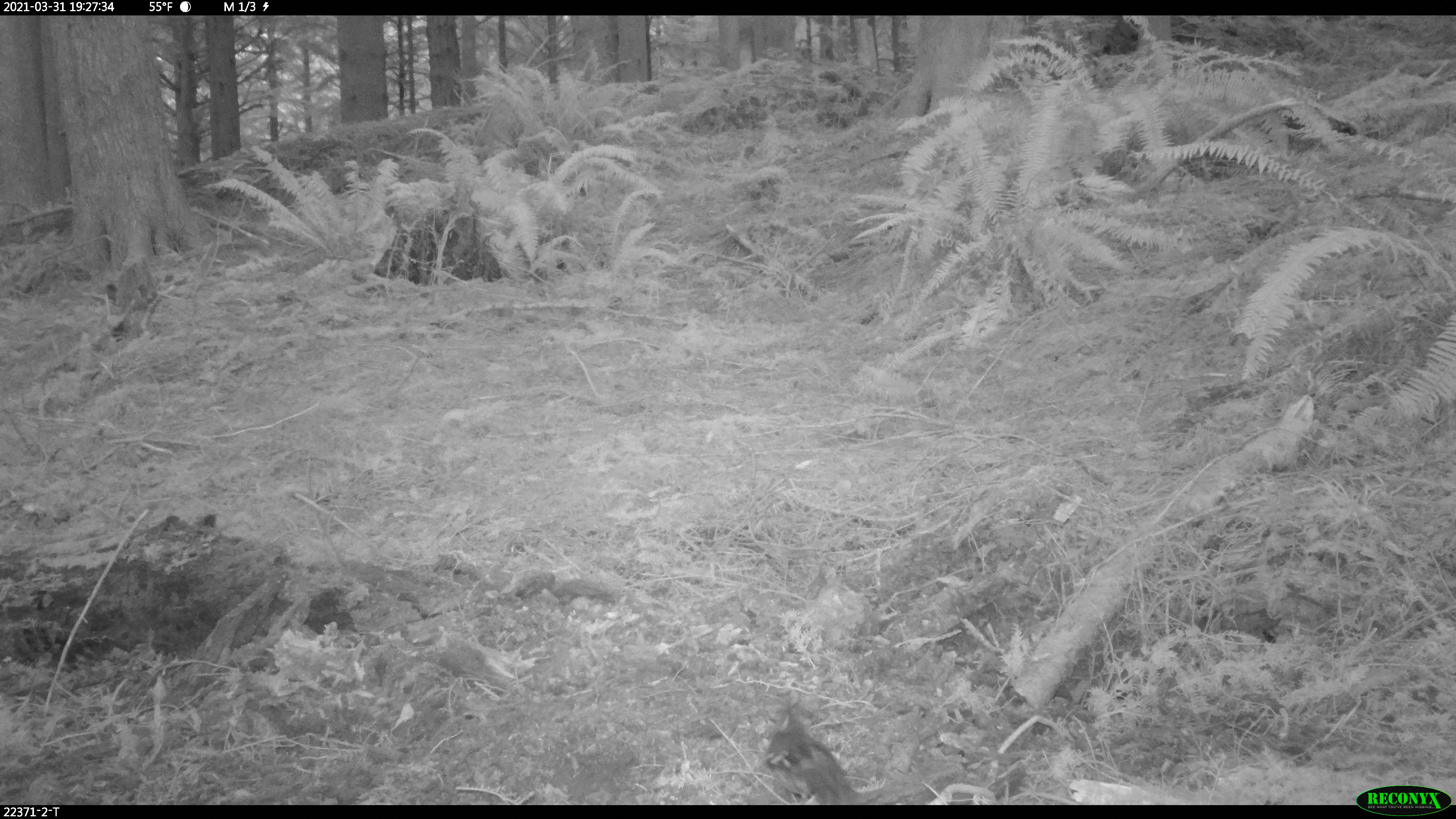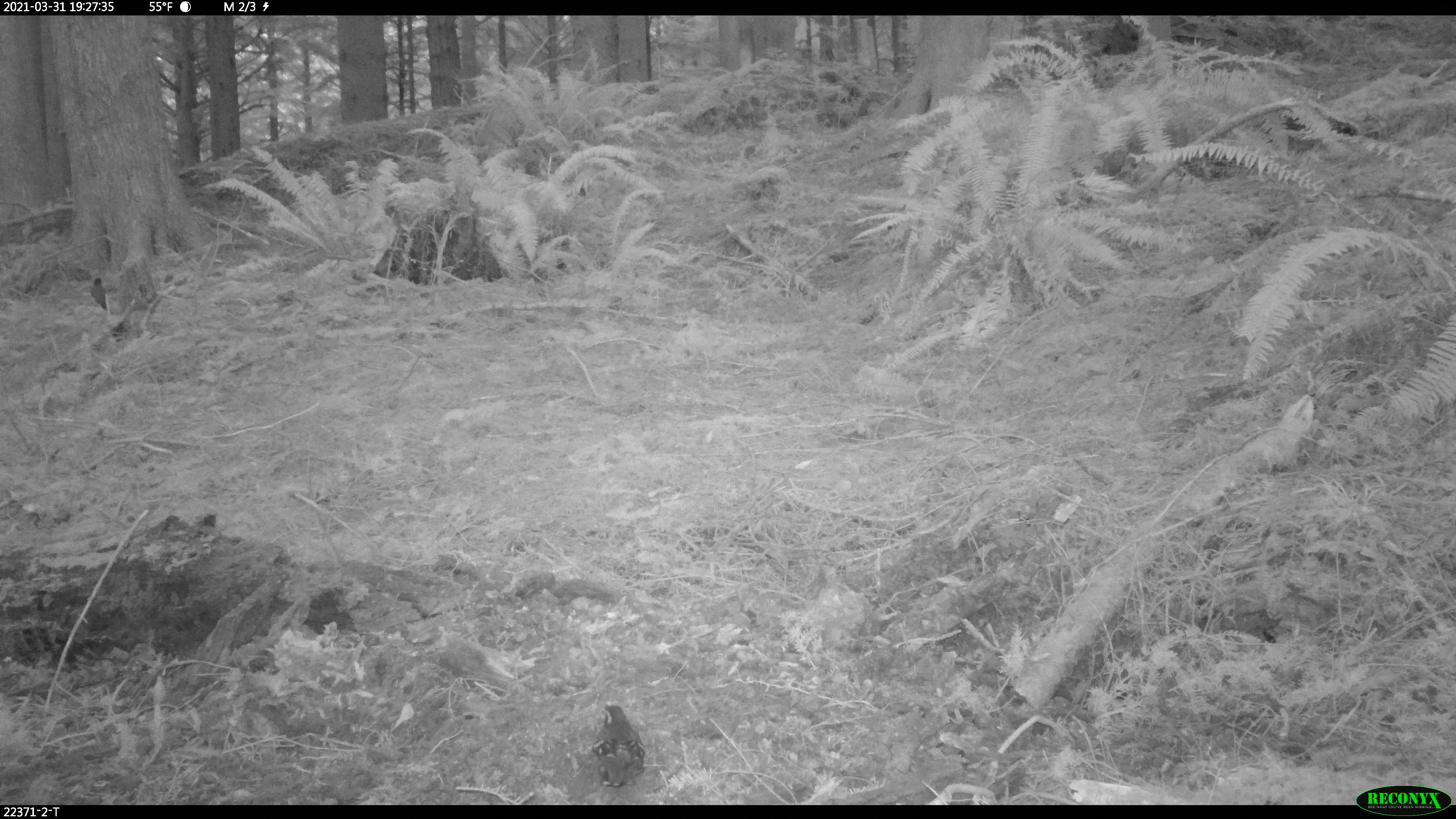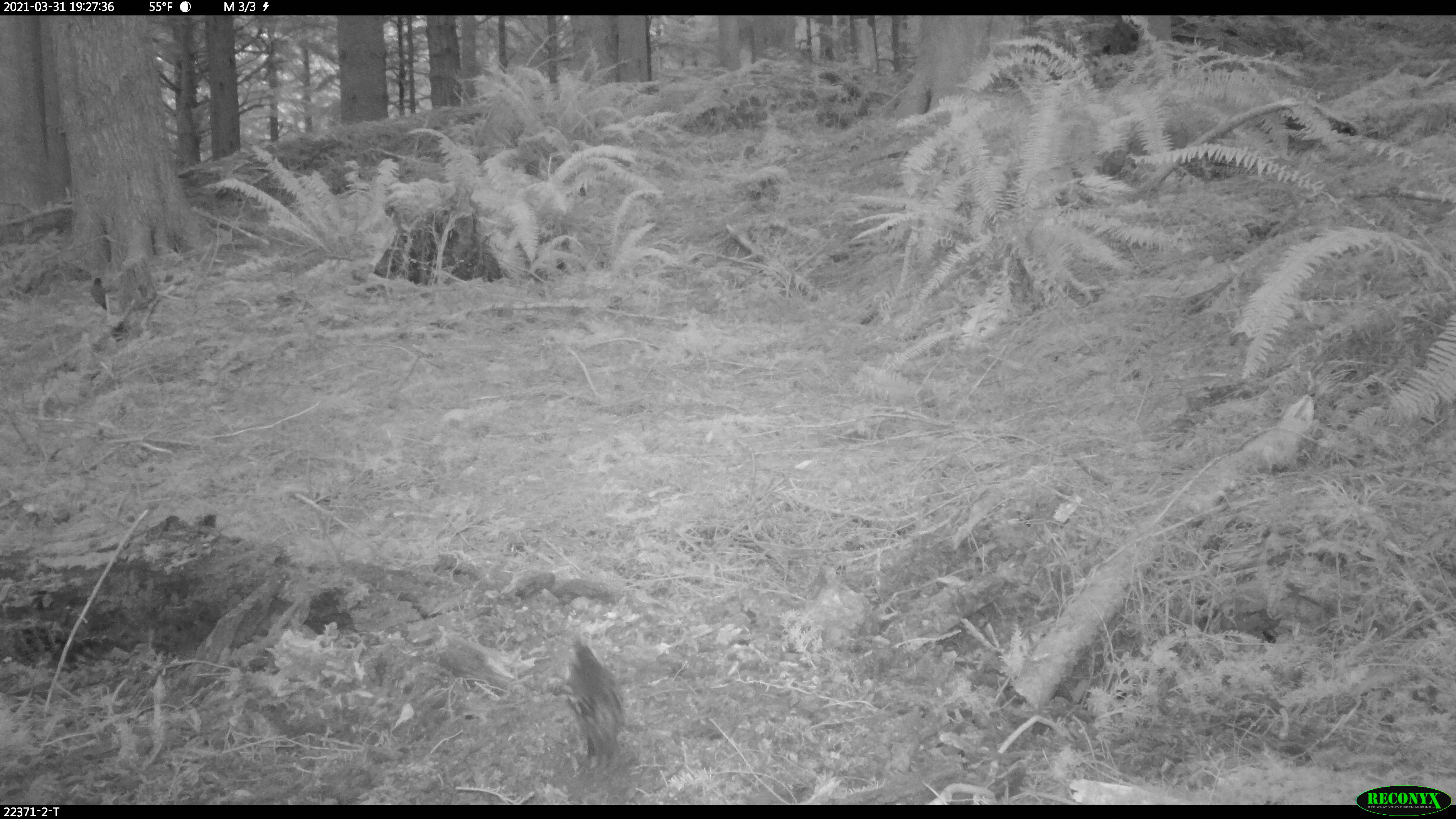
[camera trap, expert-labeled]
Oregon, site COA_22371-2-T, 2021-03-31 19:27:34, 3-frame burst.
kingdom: Animalia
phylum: Chordata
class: Aves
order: Passeriformes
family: Turdidae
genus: Turdus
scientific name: Turdus migratorius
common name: american robin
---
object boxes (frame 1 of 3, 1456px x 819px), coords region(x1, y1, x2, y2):
american robin: region(93, 271, 135, 314)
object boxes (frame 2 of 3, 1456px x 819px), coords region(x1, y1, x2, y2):
american robin: region(81, 272, 120, 322)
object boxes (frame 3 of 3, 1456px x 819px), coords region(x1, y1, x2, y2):
american robin: region(76, 270, 115, 317)